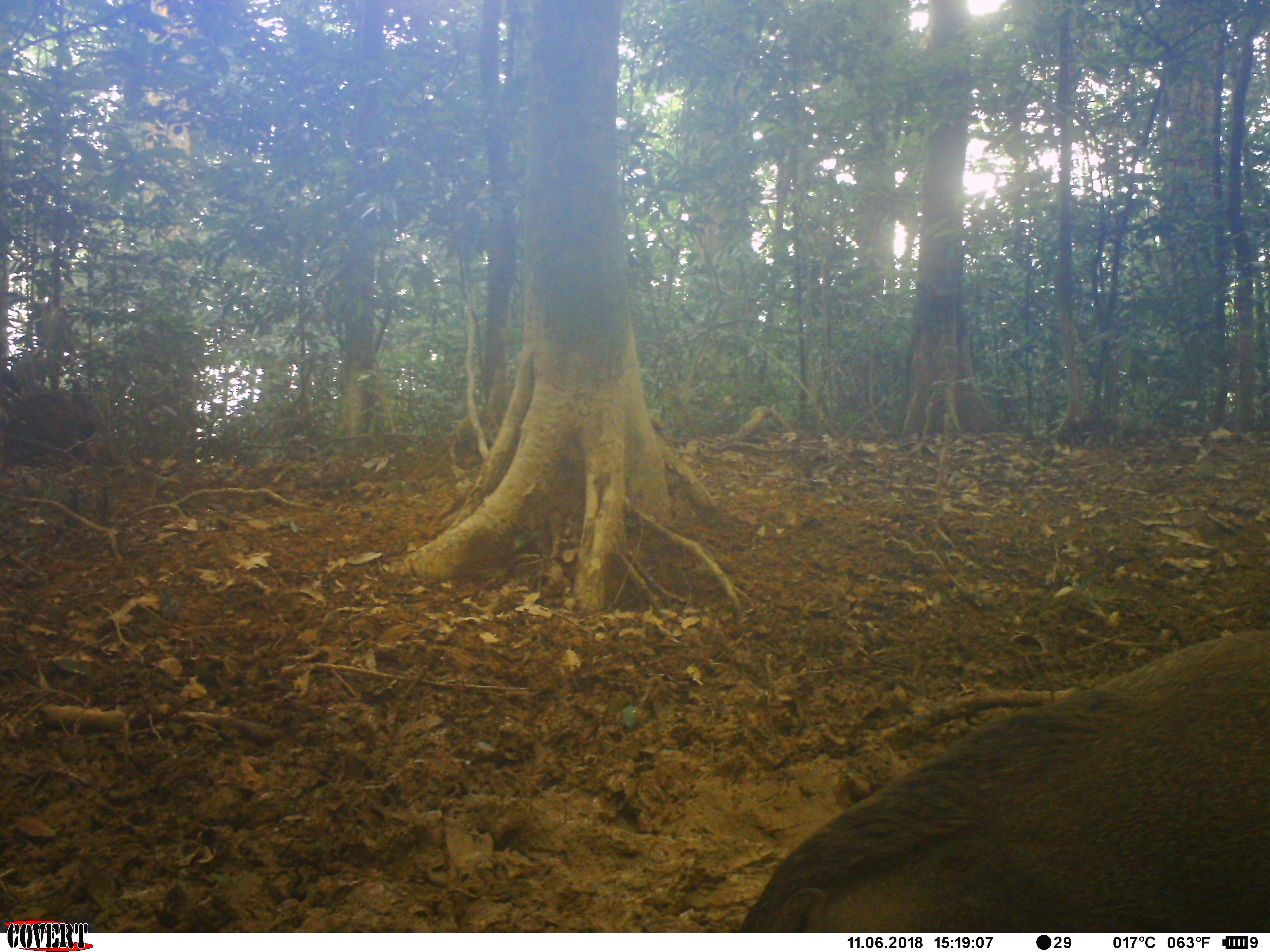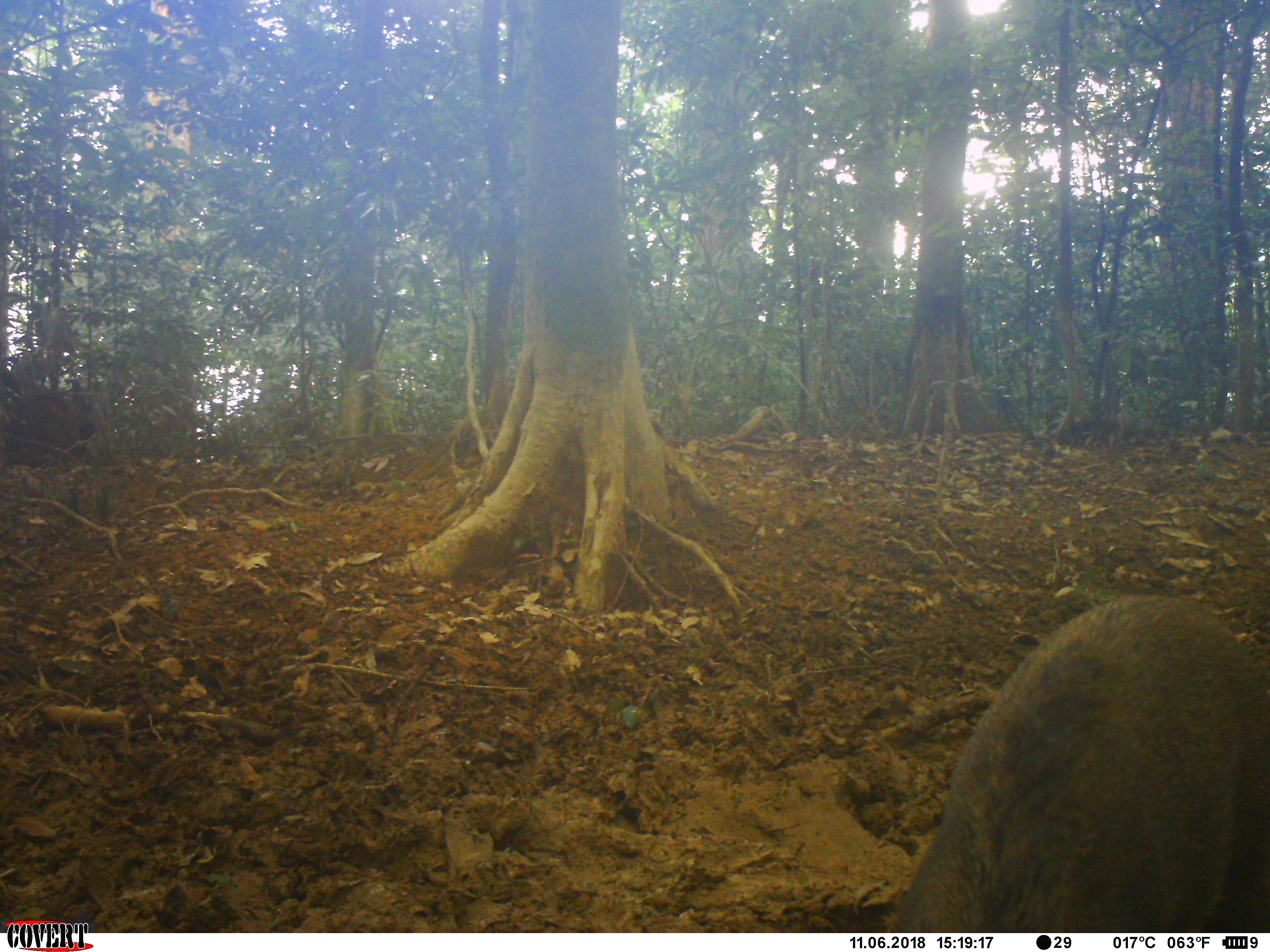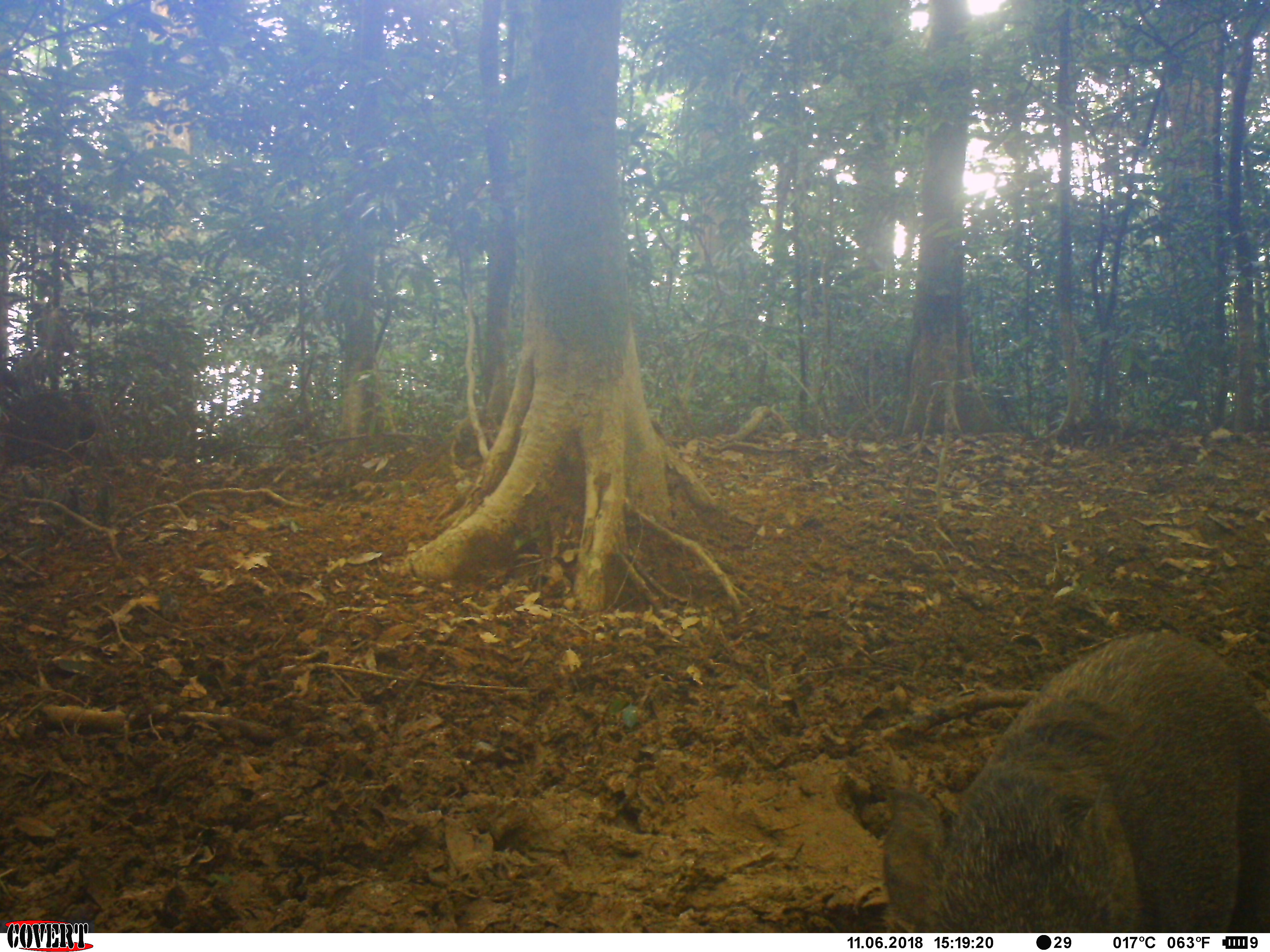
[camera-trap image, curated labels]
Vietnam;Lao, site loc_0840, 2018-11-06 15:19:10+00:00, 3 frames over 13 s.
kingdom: Animalia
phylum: Chordata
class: Mammalia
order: Artiodactyla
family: Suidae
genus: Sus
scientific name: Sus scrofa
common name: eurasian wild pig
Eurasian wild pig (Sus scrofa). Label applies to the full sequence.